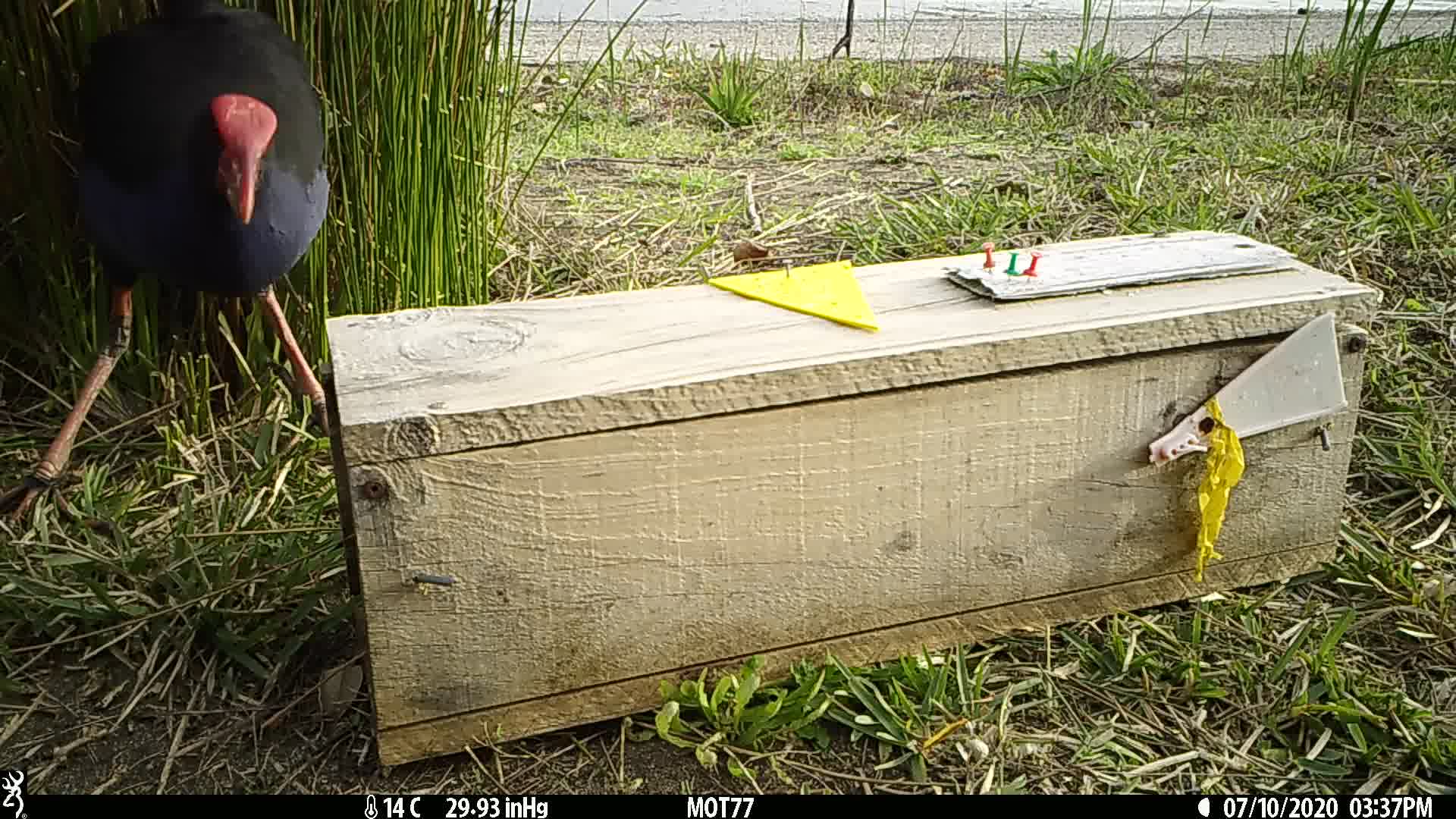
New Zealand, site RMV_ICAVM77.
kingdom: Animalia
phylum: Chordata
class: Aves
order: Gruiformes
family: Rallidae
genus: Porphyrio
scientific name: Porphyrio melanotus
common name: australasian swamphen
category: pukeko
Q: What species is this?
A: Pukeko (australasian swamphen) (Porphyrio melanotus).